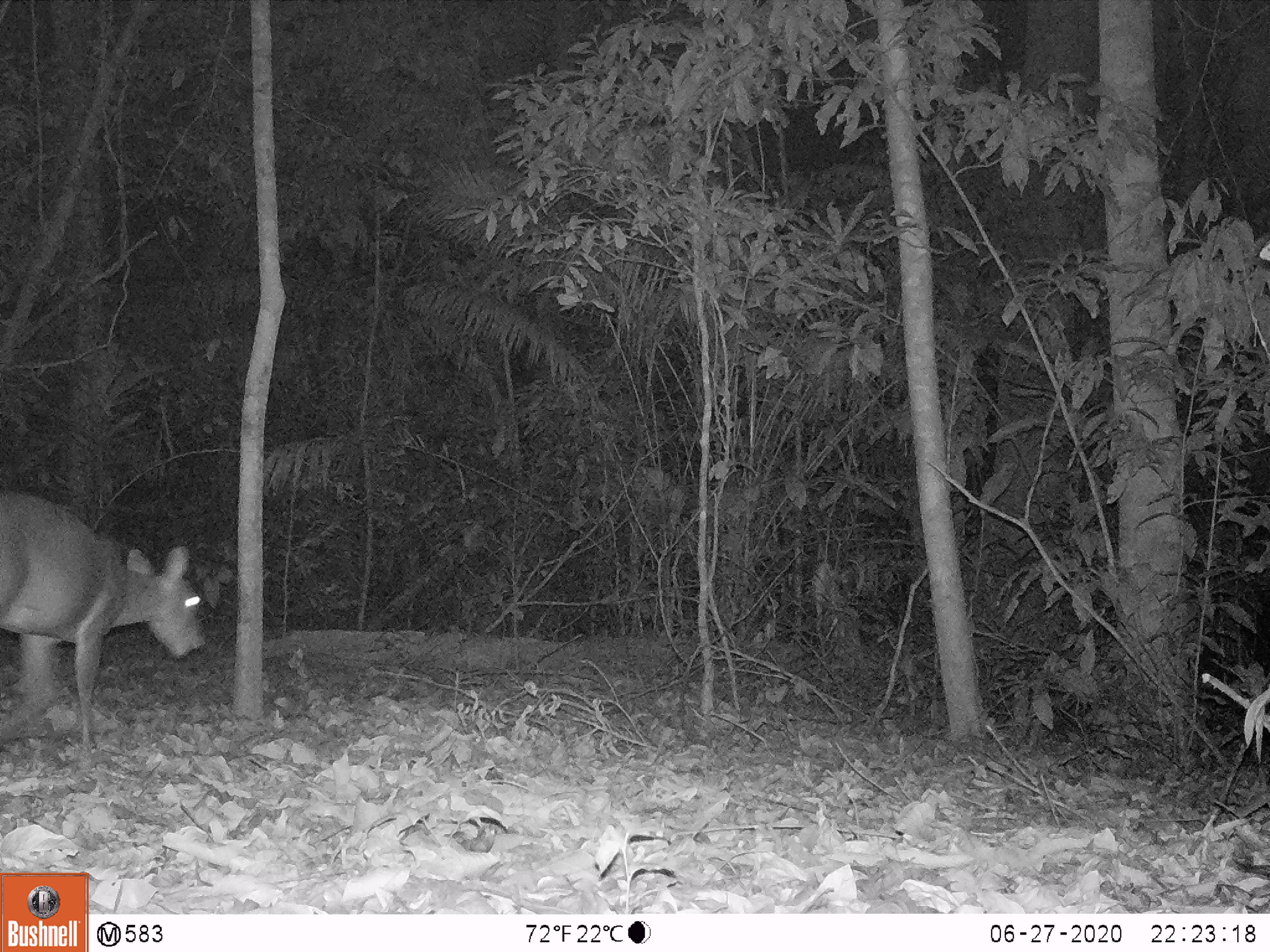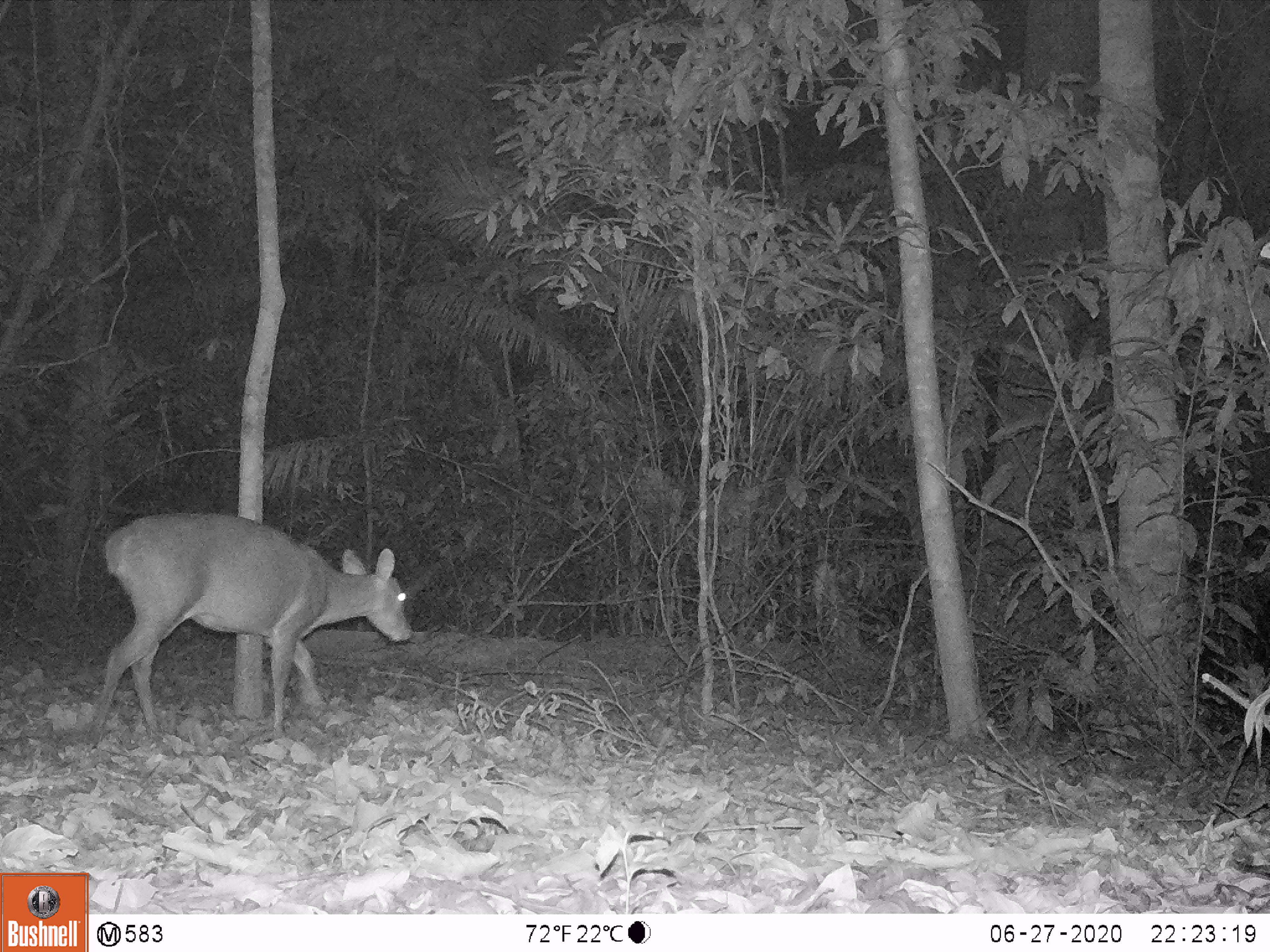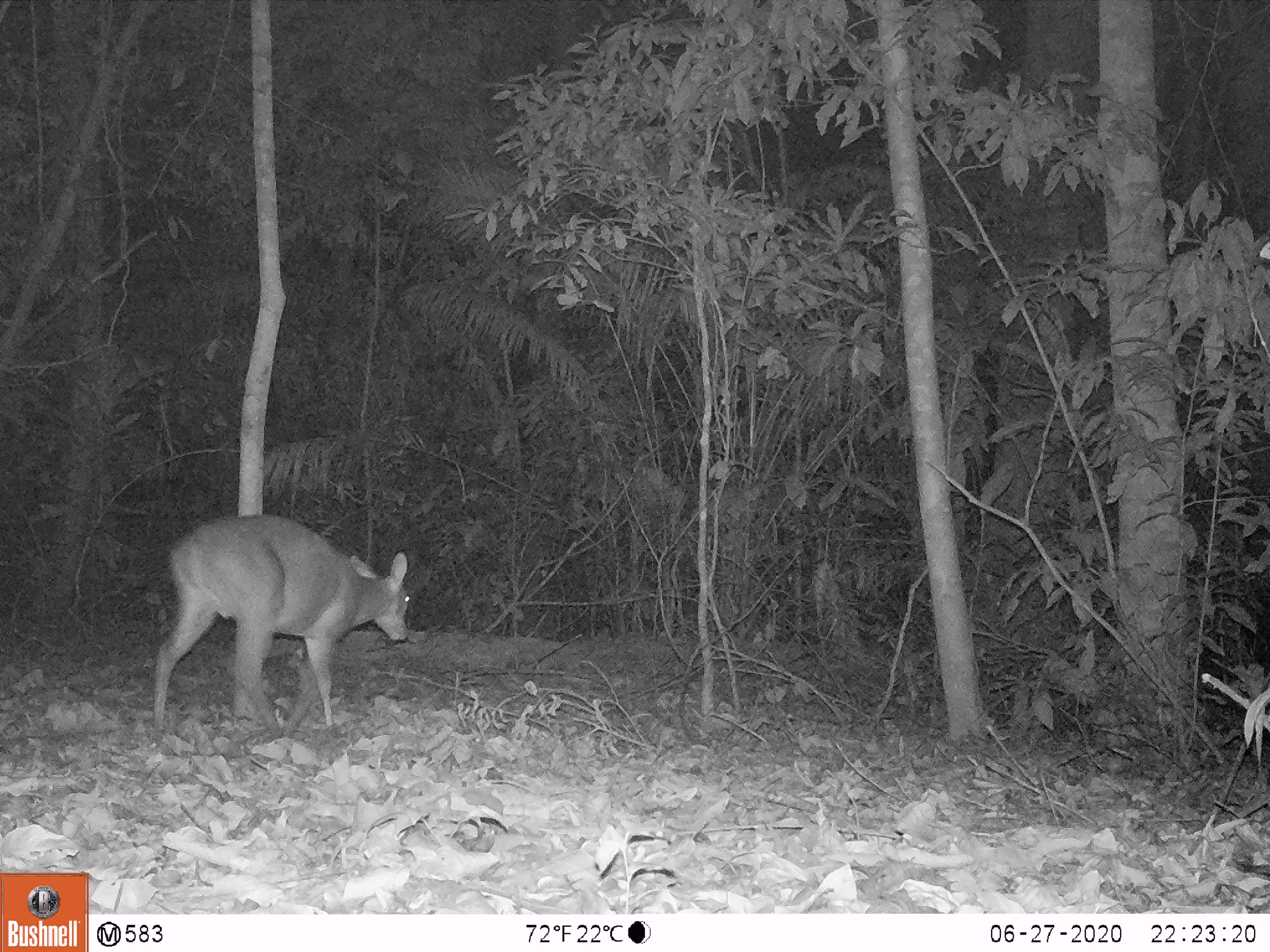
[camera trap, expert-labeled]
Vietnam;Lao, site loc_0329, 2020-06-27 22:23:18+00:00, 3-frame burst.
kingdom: Animalia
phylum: Chordata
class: Mammalia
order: Artiodactyla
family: Cervidae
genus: Muntiacus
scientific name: Muntiacus vuquangensis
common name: large-antlered muntjac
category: large antlered muntjac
Large antlered muntjac (large-antlered muntjac) (Muntiacus vuquangensis). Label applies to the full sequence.